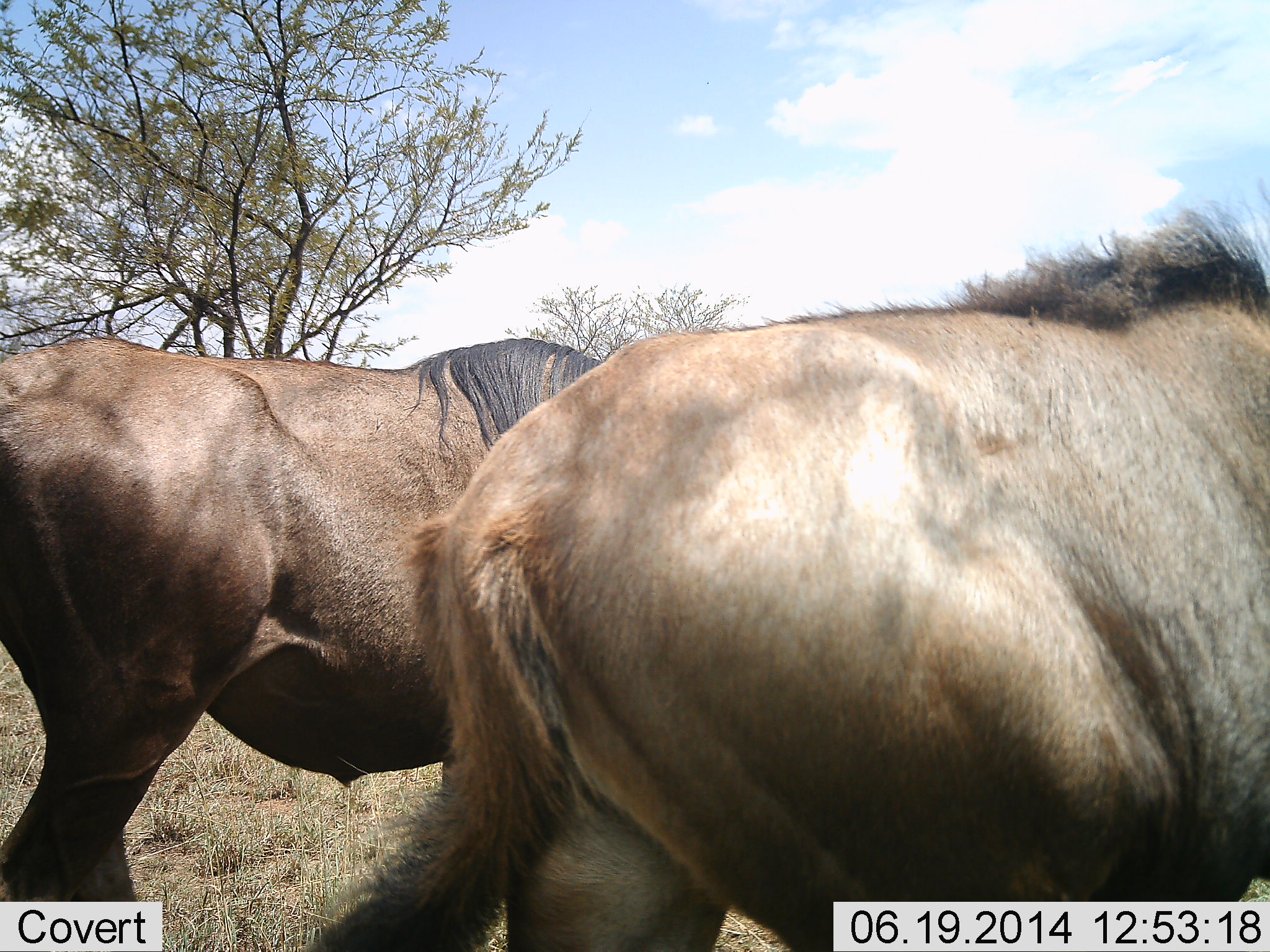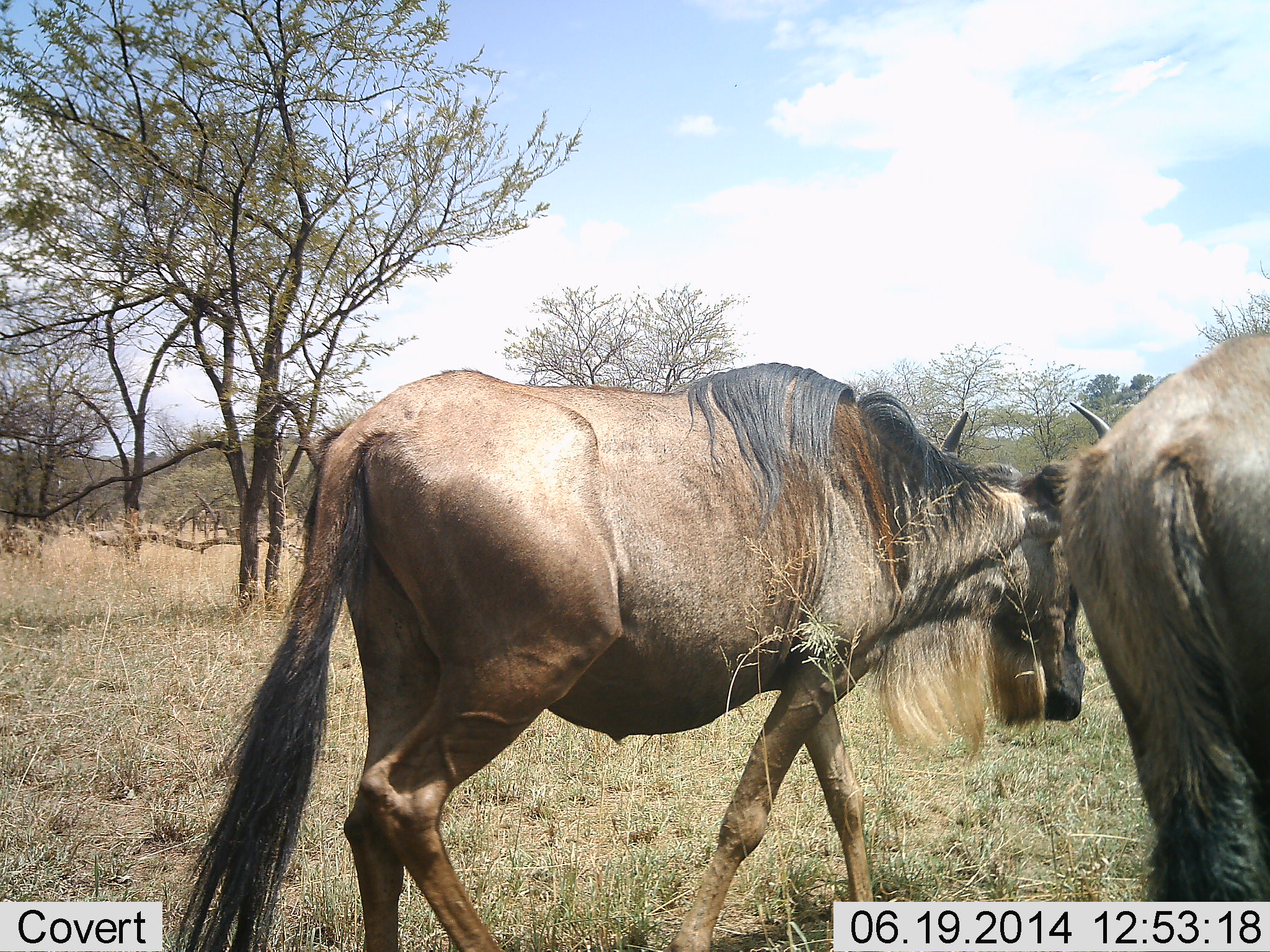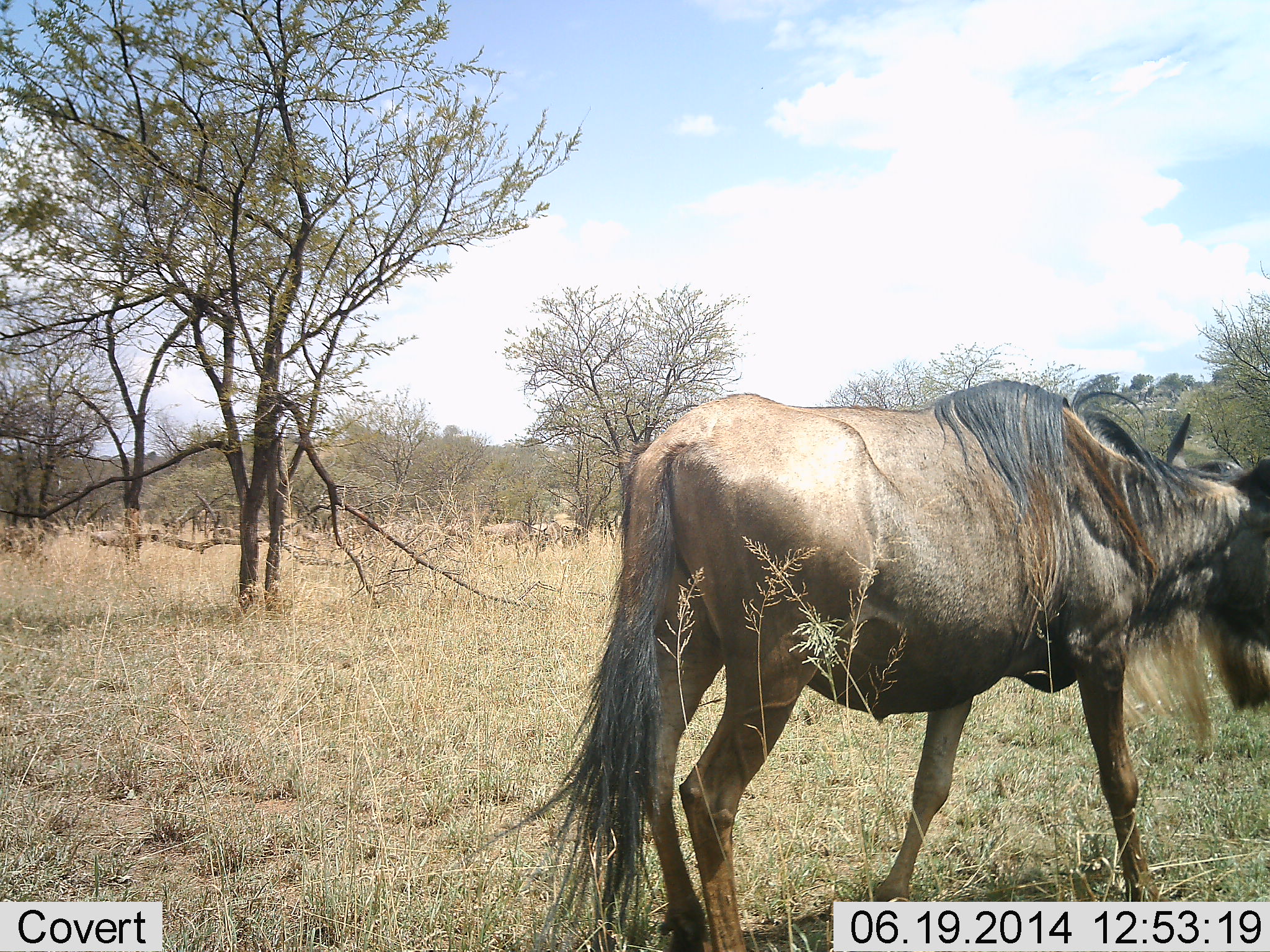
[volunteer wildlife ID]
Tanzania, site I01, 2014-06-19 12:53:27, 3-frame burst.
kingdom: Animalia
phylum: Chordata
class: Mammalia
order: Artiodactyla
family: Bovidae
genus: Connochaetes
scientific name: Connochaetes taurinus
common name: blue wildebeest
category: wildebeest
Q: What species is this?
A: Wildebeest (blue wildebeest) (Connochaetes taurinus).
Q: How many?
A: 2.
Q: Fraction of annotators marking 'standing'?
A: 10%.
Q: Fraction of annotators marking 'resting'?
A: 0%.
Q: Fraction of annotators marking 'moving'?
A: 100%.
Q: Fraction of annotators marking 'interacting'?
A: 0%.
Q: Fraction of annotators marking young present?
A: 0%.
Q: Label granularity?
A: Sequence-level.